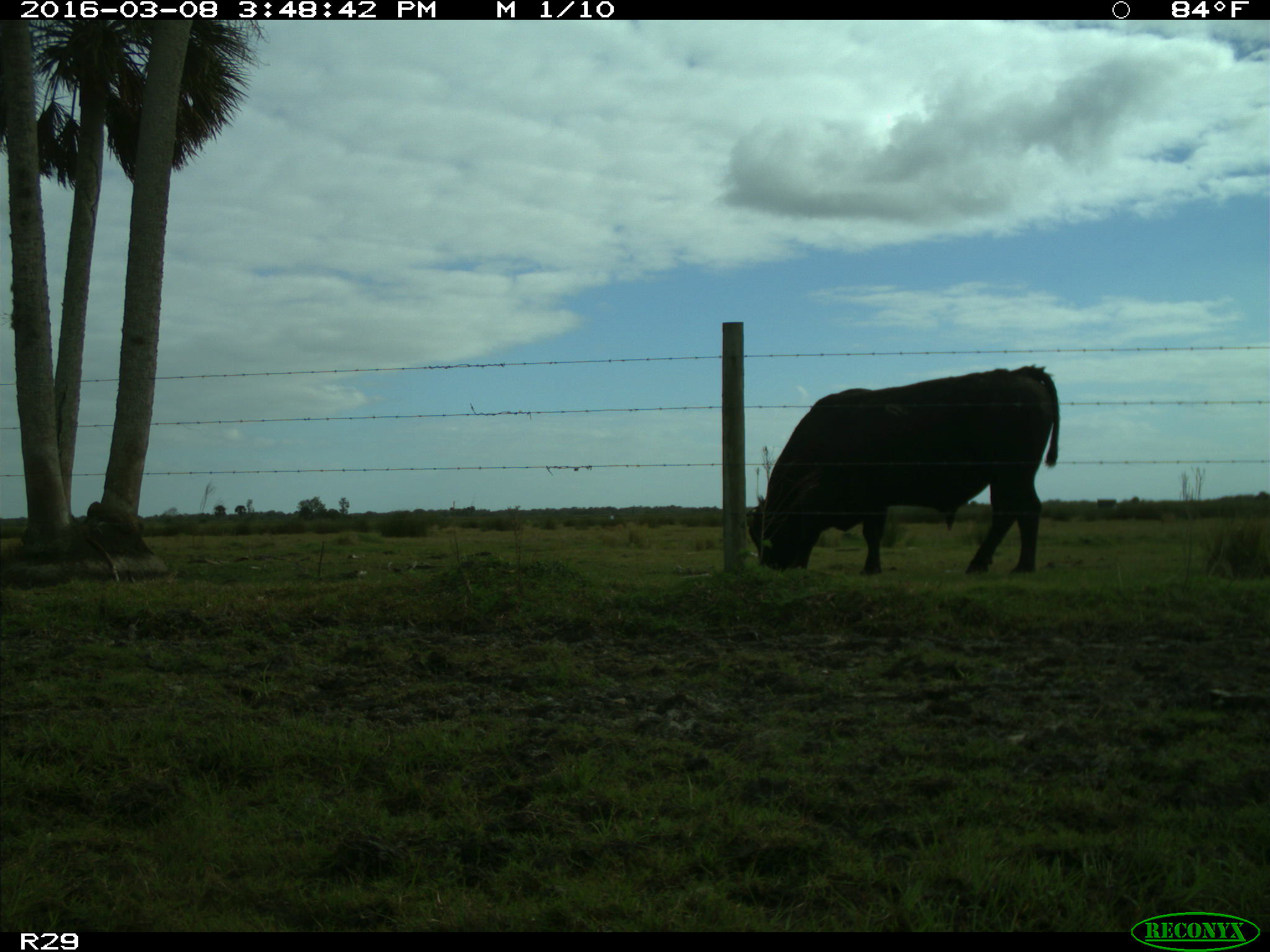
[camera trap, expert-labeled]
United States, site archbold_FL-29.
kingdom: Animalia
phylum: Chordata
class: Mammalia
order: Artiodactyla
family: Bovidae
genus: Bos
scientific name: Bos taurus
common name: domestic cow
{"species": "Bos taurus (domestic cow)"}